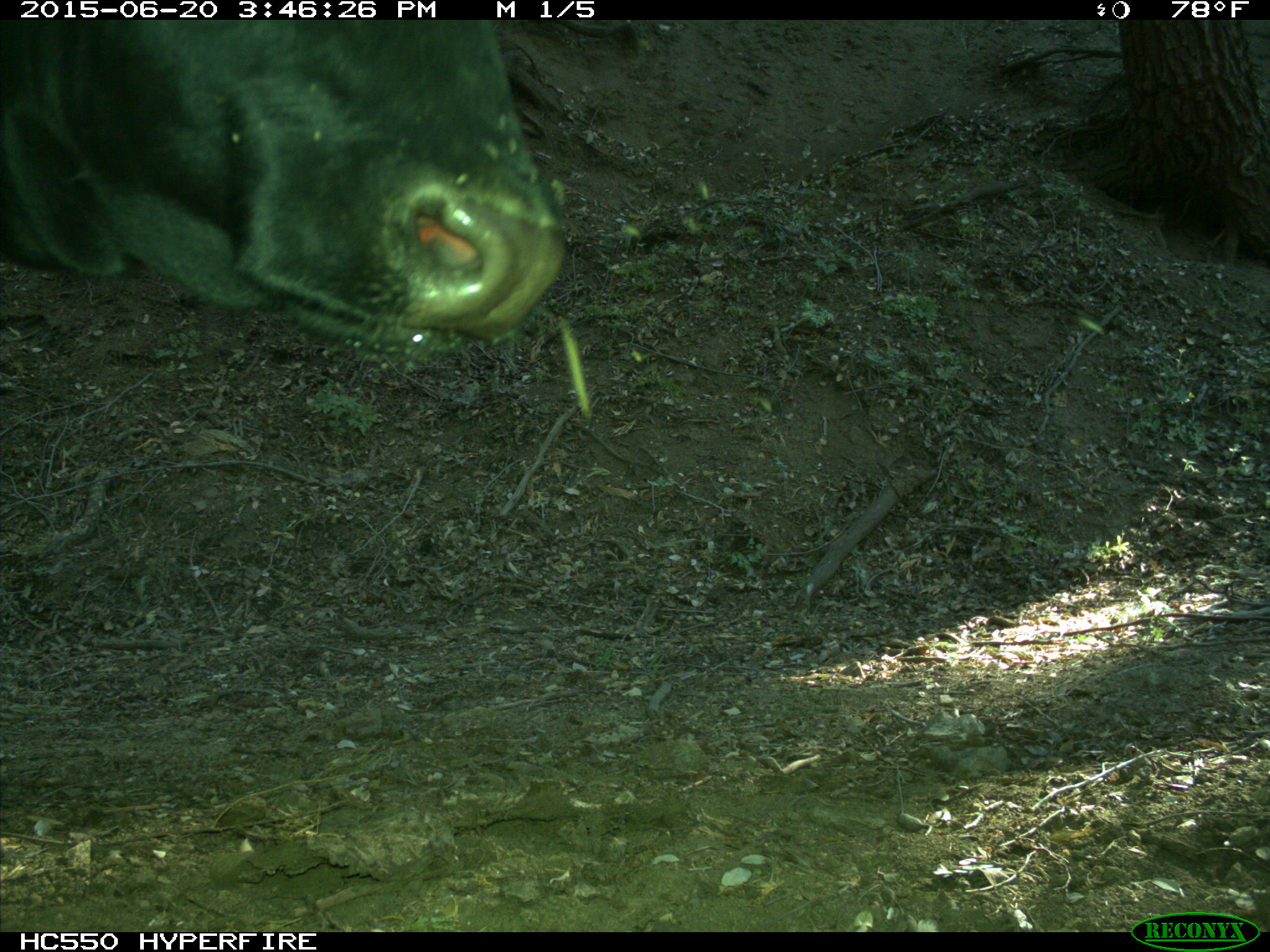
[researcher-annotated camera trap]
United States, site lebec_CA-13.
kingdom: Animalia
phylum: Chordata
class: Mammalia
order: Artiodactyla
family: Bovidae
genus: Bos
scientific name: Bos taurus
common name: domestic cow